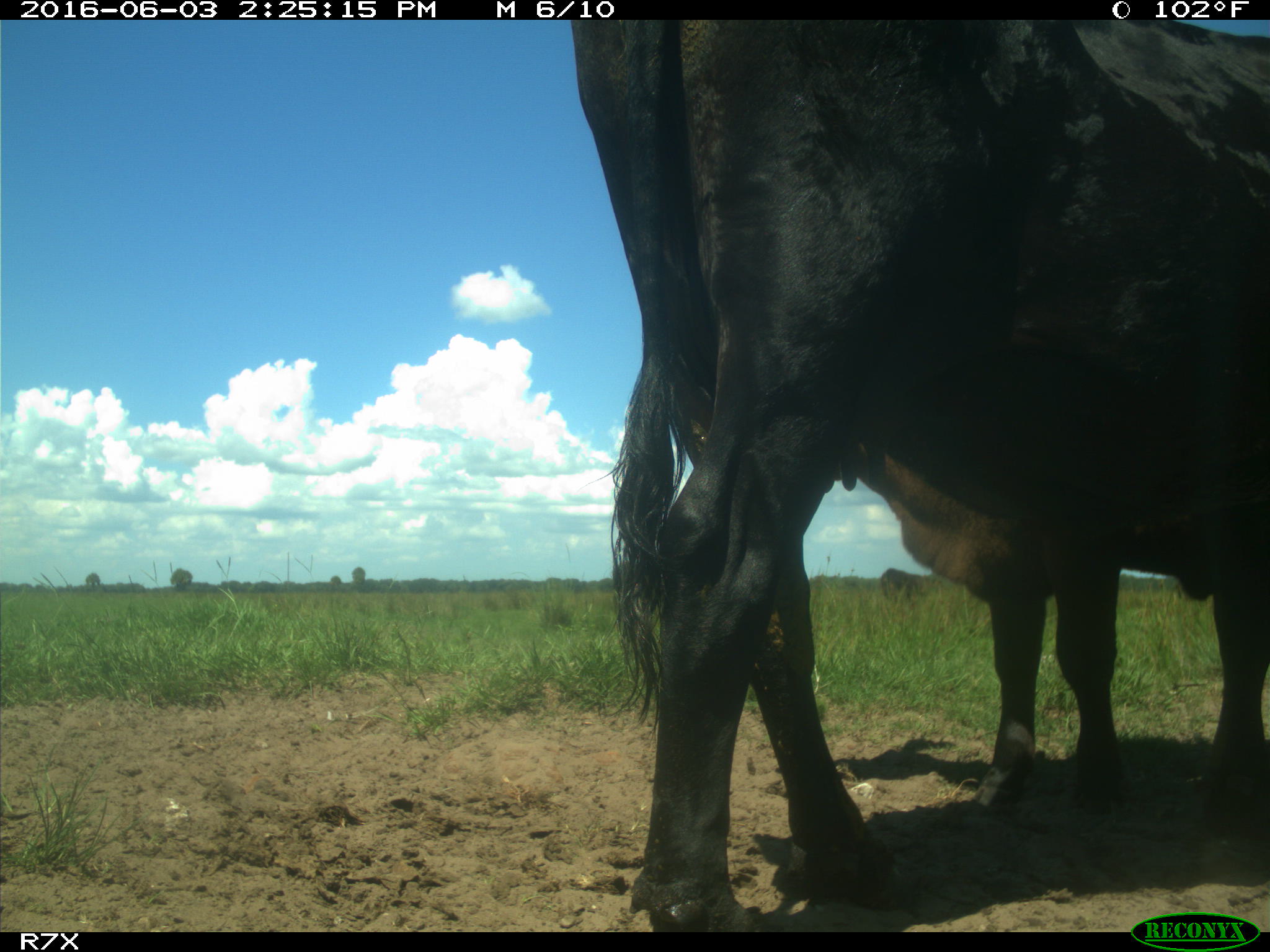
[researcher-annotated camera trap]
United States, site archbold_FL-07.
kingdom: Animalia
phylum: Chordata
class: Mammalia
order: Artiodactyla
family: Bovidae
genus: Bos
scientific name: Bos taurus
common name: domestic cow